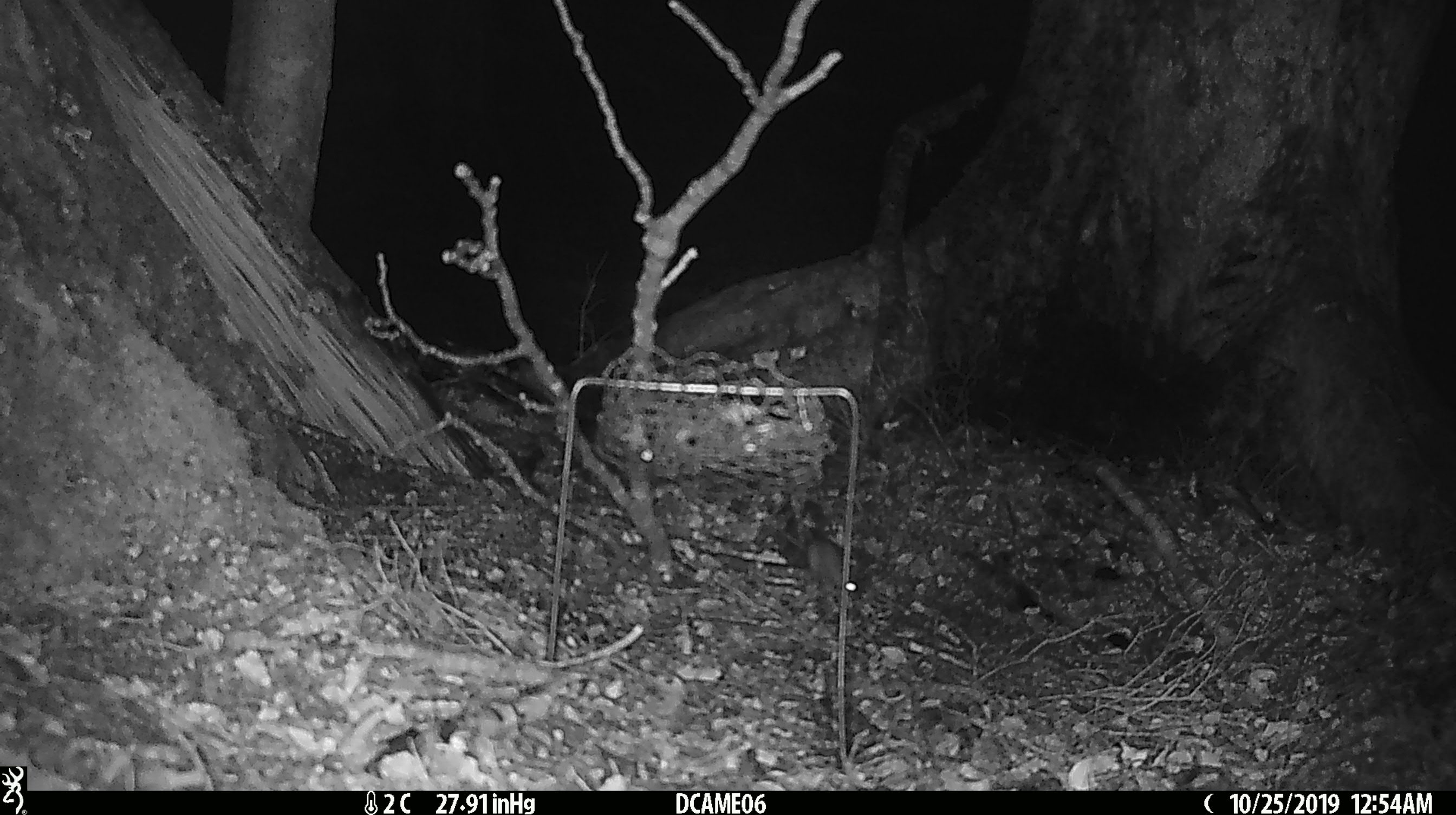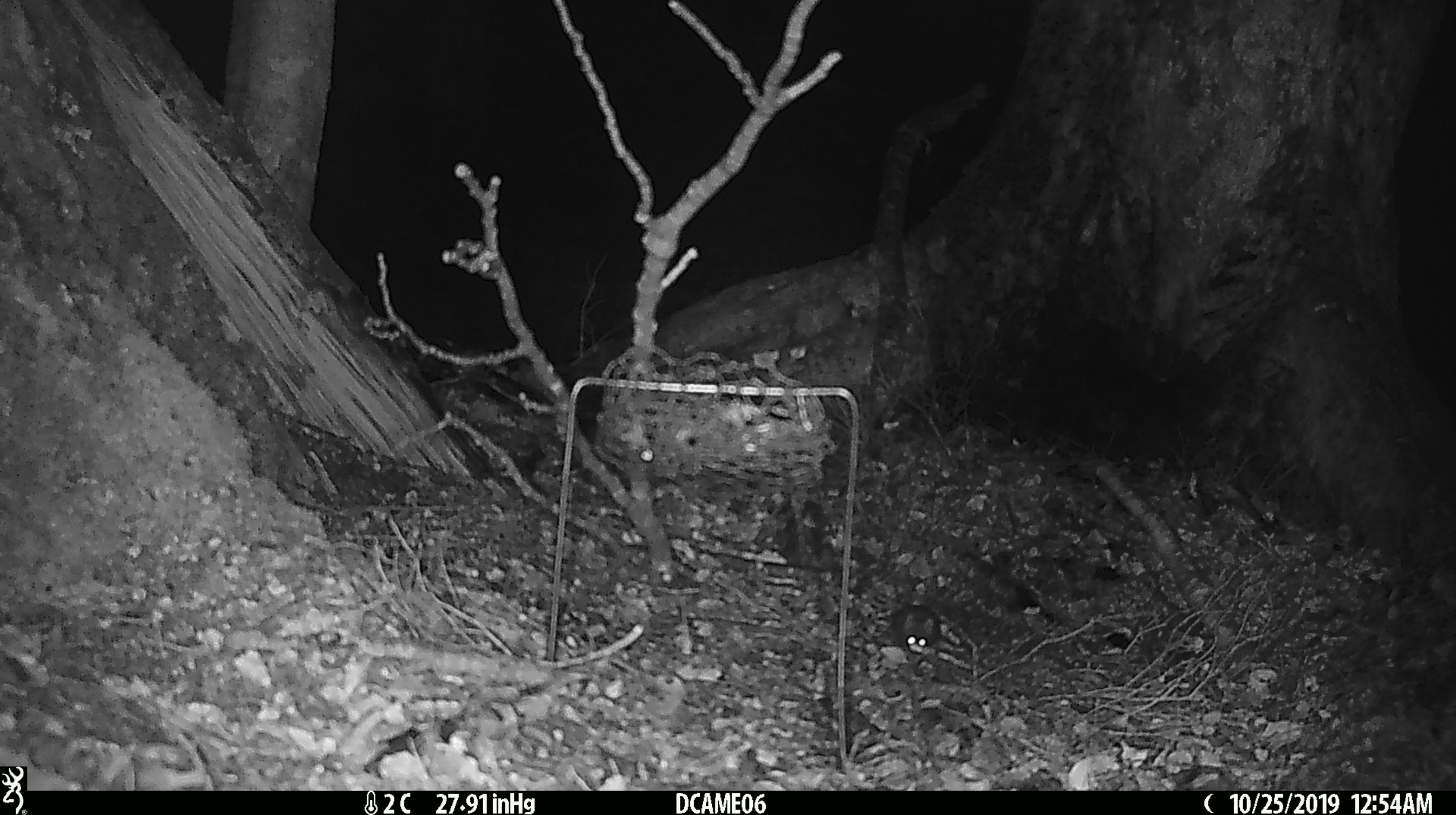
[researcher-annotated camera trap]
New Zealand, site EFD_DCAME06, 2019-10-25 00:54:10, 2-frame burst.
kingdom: Animalia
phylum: Chordata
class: Mammalia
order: Rodentia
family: Muridae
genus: Mus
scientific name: Mus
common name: mouse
Mouse (Mus).